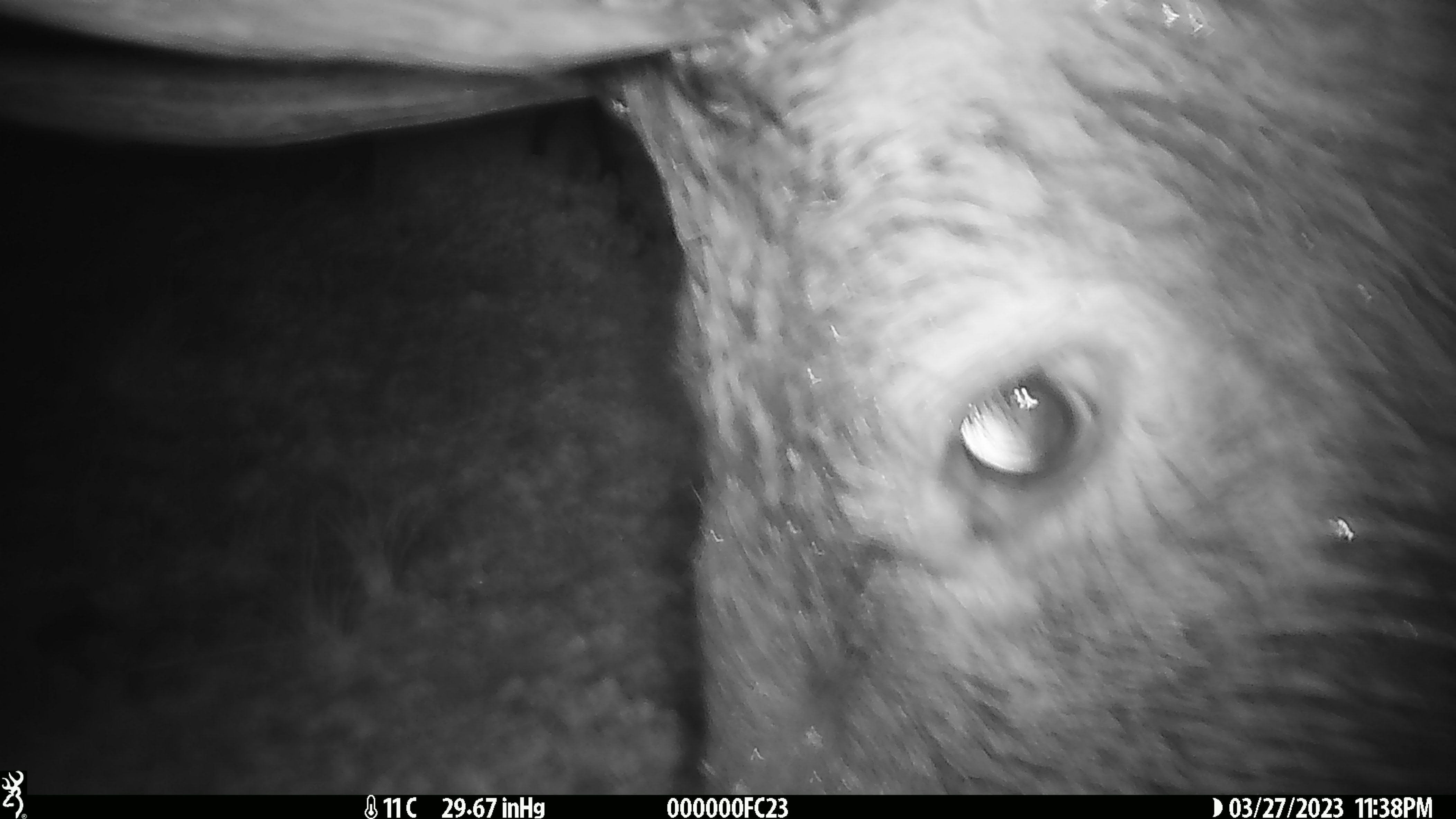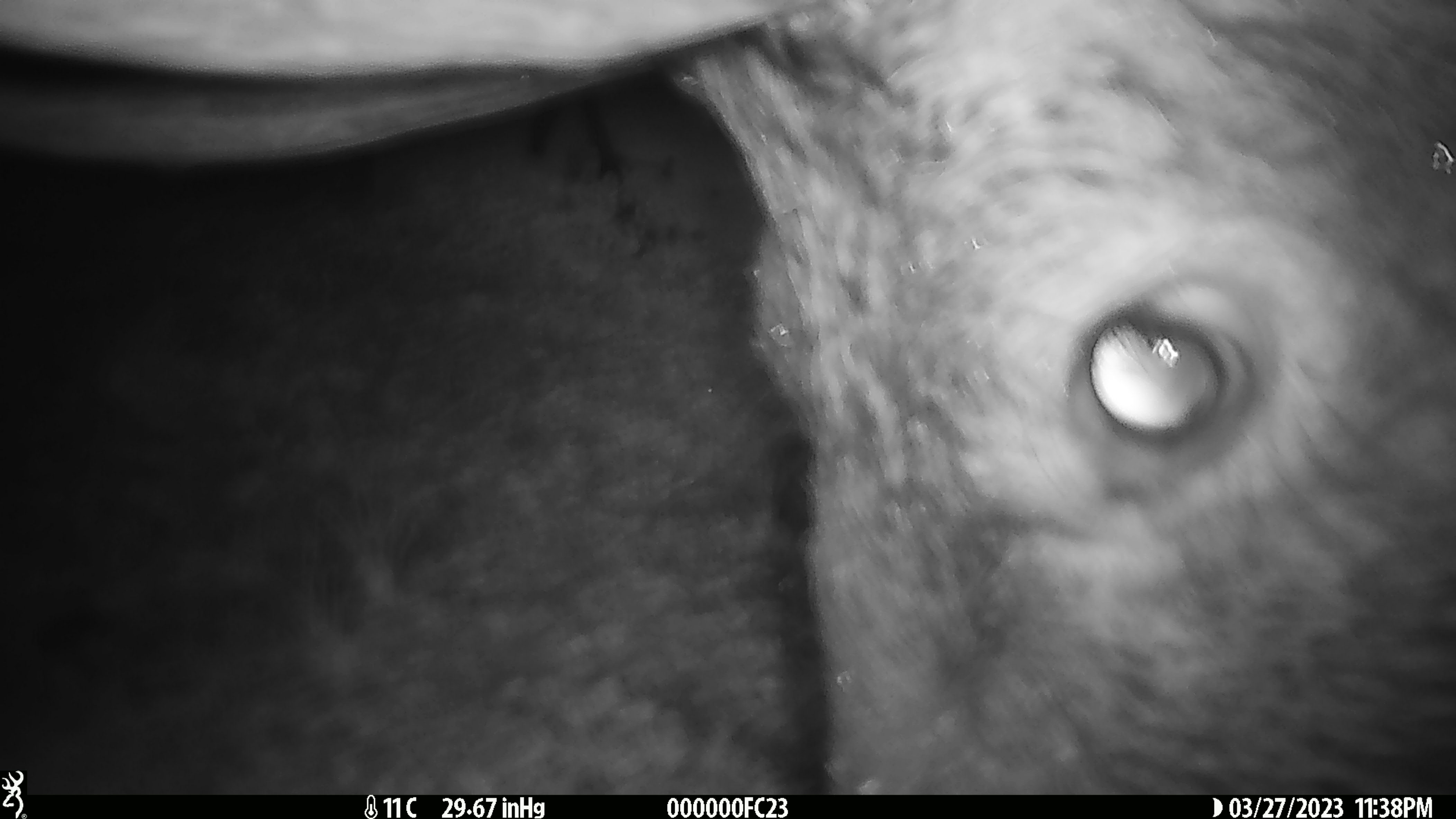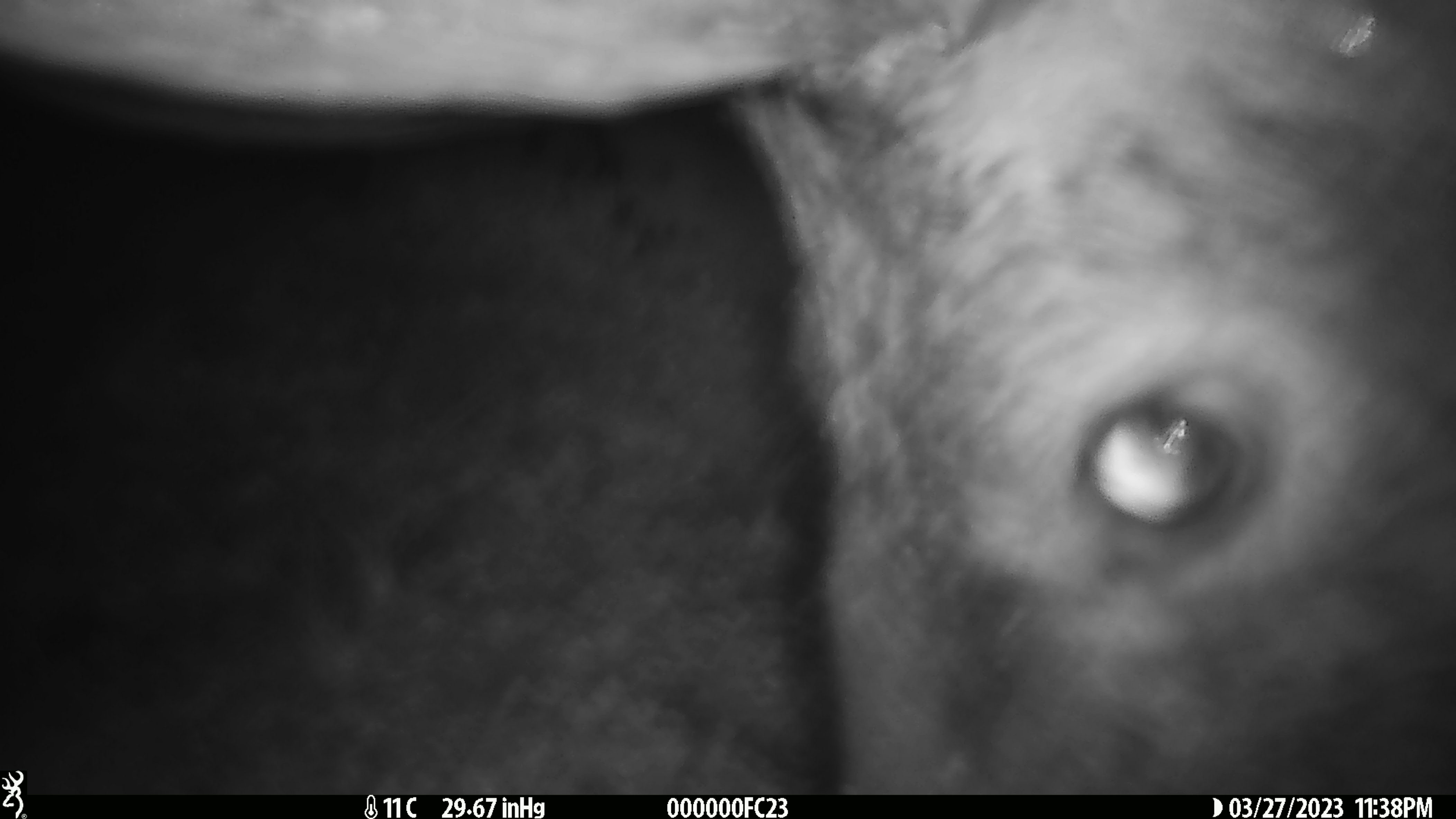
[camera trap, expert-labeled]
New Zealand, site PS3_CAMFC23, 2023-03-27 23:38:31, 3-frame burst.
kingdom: Animalia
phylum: Chordata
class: Mammalia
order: Artiodactyla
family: Cervidae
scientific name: Cervidae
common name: deer